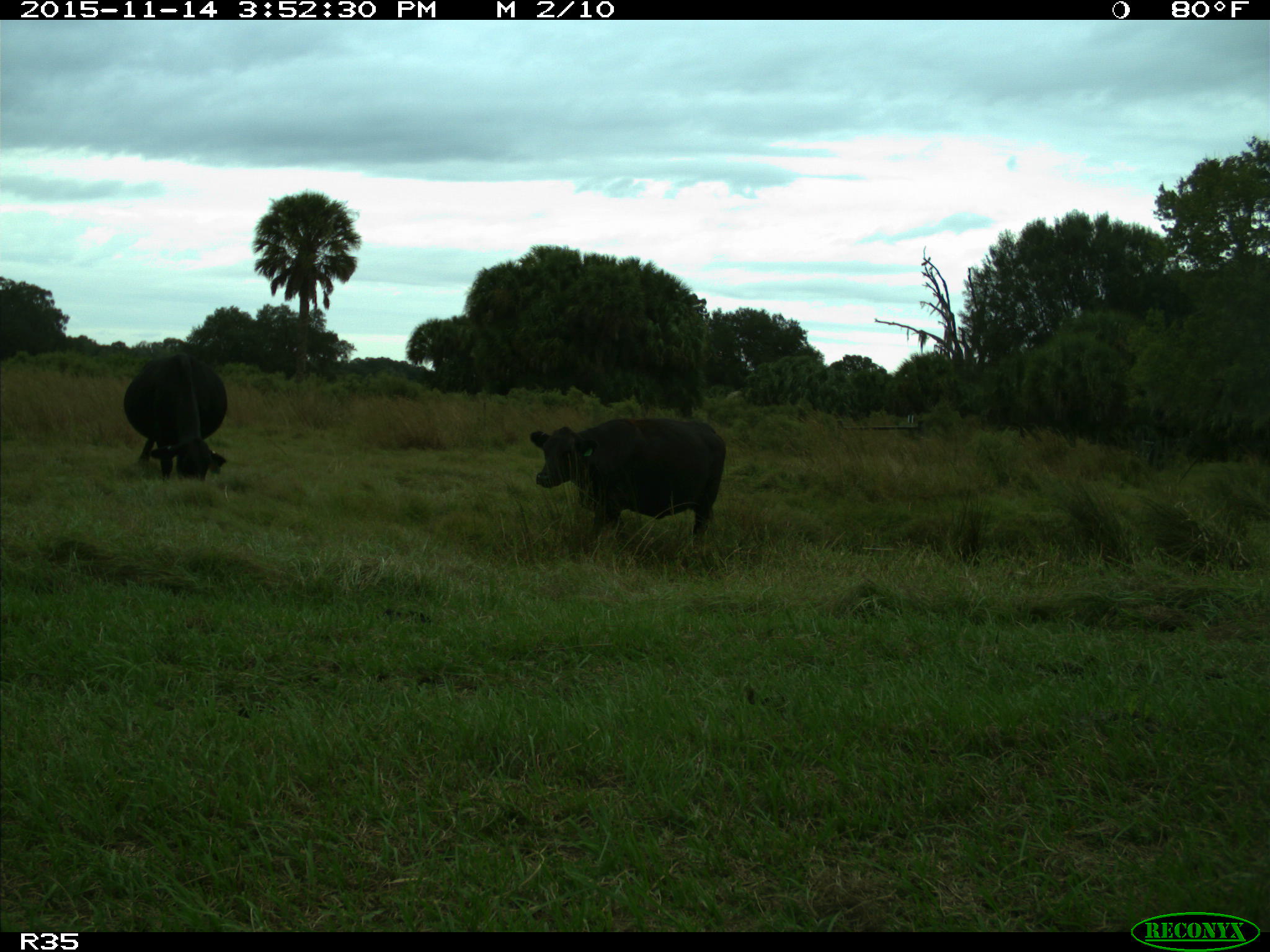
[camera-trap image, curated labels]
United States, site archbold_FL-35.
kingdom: Animalia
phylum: Chordata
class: Mammalia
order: Artiodactyla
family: Bovidae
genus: Bos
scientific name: Bos taurus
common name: domestic cow